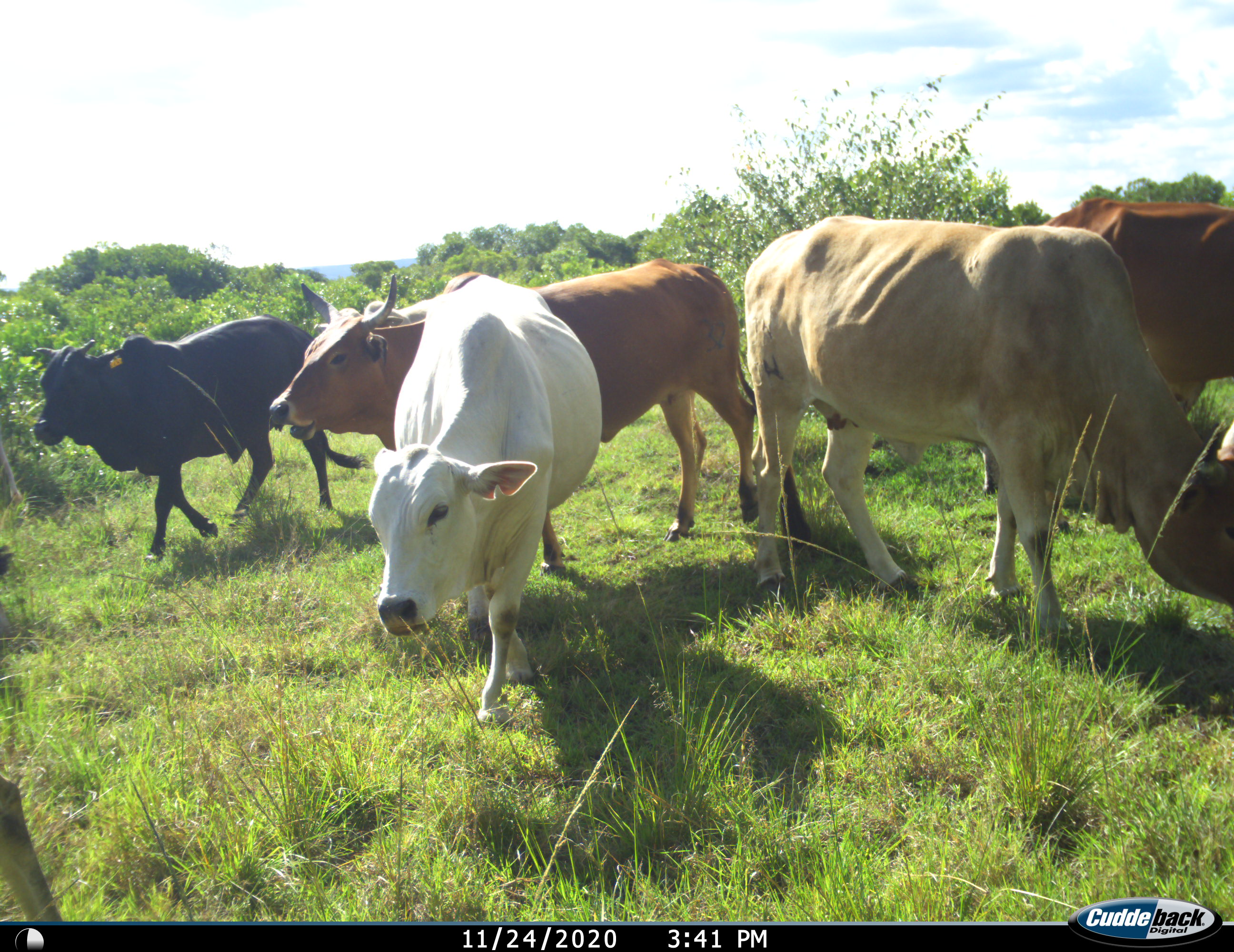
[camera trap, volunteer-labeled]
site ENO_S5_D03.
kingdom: Animalia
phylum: Chordata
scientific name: Vertebrata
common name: domestic animal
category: domesticanimal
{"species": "domesticanimal (domestic animal) (Vertebrata)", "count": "6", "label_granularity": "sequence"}